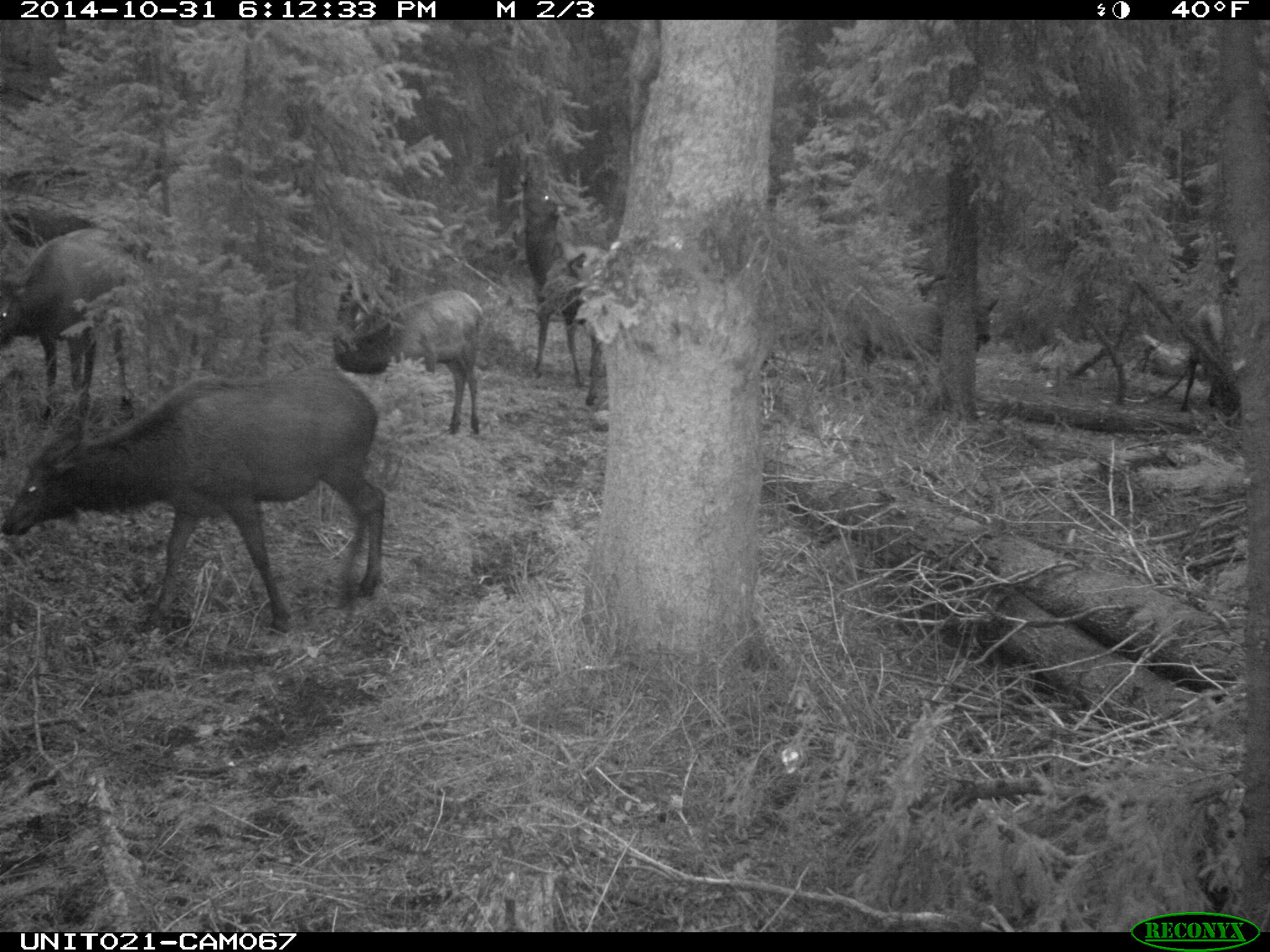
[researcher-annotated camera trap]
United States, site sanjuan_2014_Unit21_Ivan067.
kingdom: Animalia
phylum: Chordata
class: Mammalia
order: Artiodactyla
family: Cervidae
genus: Cervus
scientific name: Cervus elaphus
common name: red deer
Cervus elaphus (red deer).